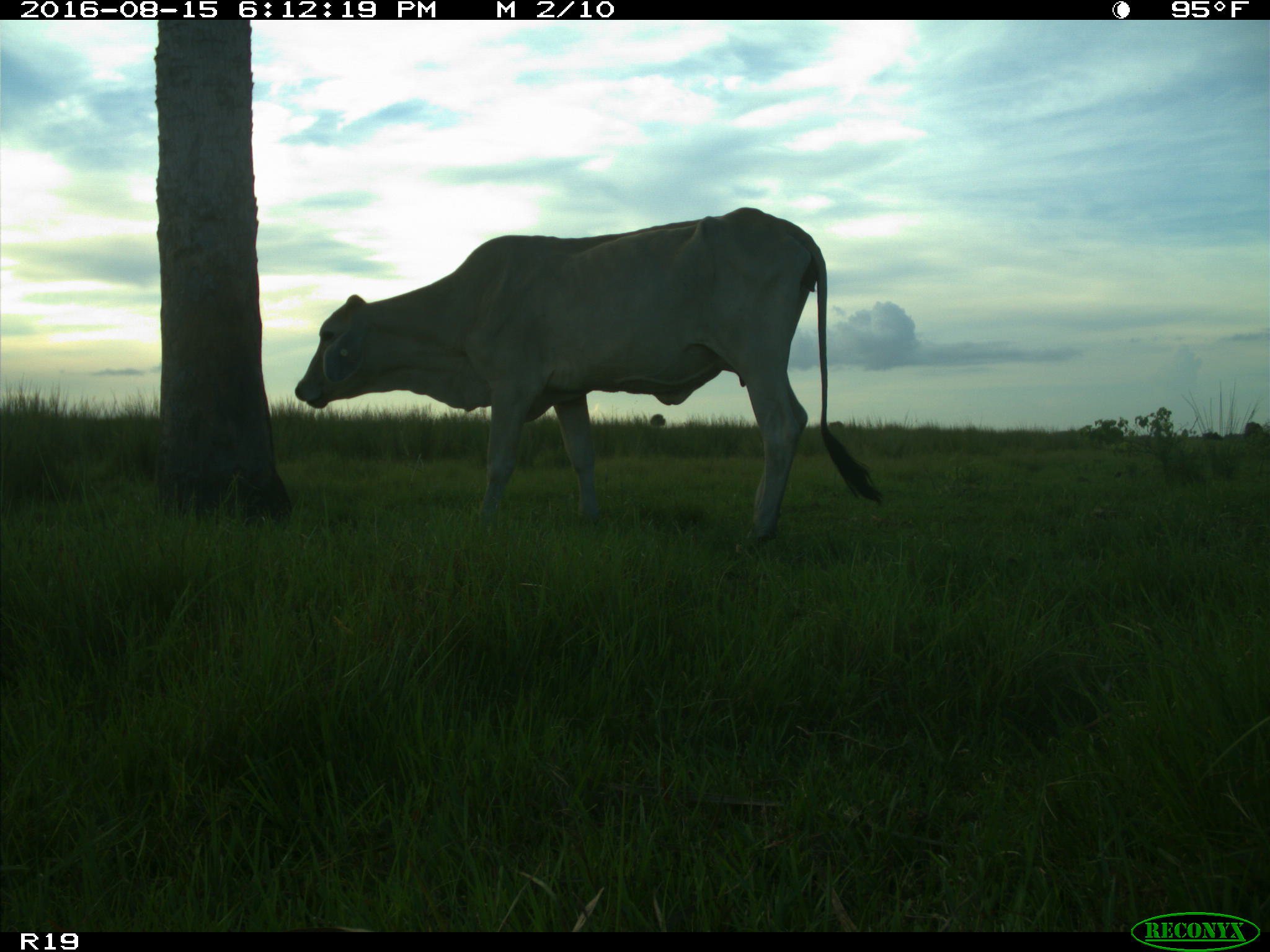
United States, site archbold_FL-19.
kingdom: Animalia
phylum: Chordata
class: Mammalia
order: Artiodactyla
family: Bovidae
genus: Bos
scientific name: Bos taurus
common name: domestic cow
Bos taurus (domestic cow).